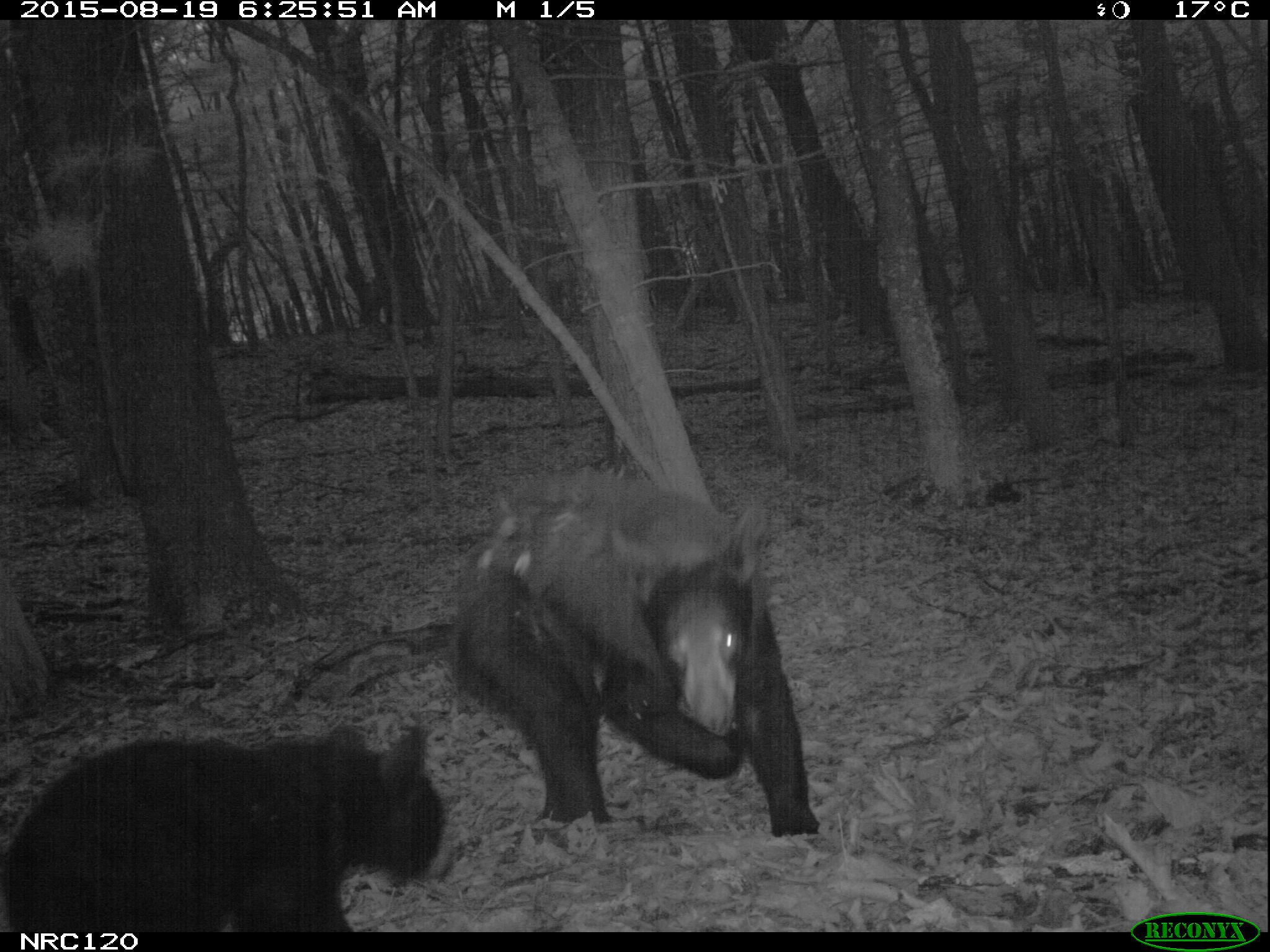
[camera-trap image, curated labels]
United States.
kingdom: Animalia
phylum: Chordata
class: Mammalia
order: Carnivora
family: Ursidae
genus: Ursus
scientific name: Ursus americanus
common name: american black bear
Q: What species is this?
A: American Black Bear (Ursus americanus).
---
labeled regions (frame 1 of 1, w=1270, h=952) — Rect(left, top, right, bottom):
American Black Bear: Rect(453, 479, 816, 842); Rect(26, 721, 480, 948)